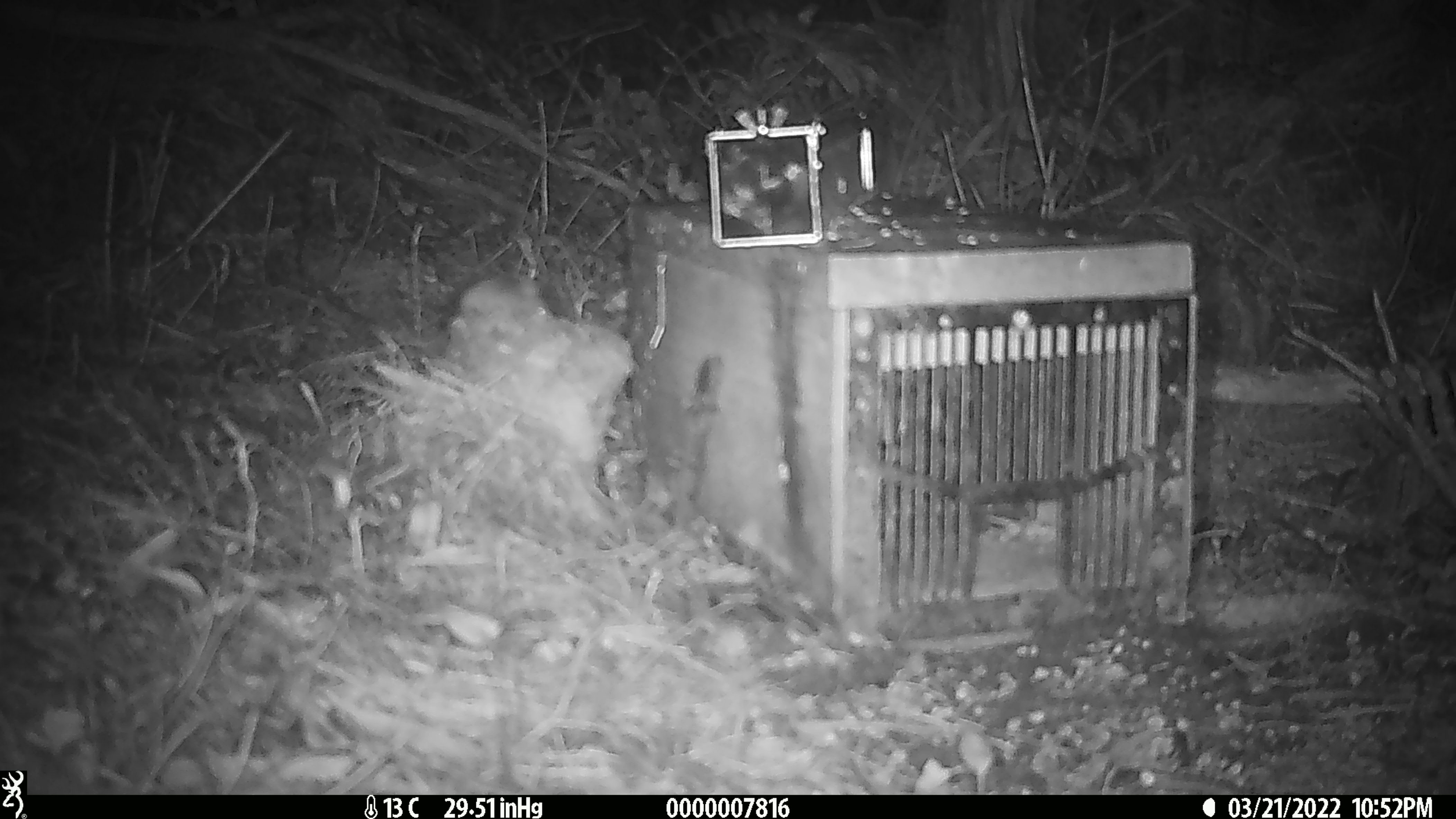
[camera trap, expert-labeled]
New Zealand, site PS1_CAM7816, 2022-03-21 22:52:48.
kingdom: Animalia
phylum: Chordata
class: Mammalia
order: Rodentia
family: Muridae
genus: Mus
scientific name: Mus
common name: mouse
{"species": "mouse (Mus)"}